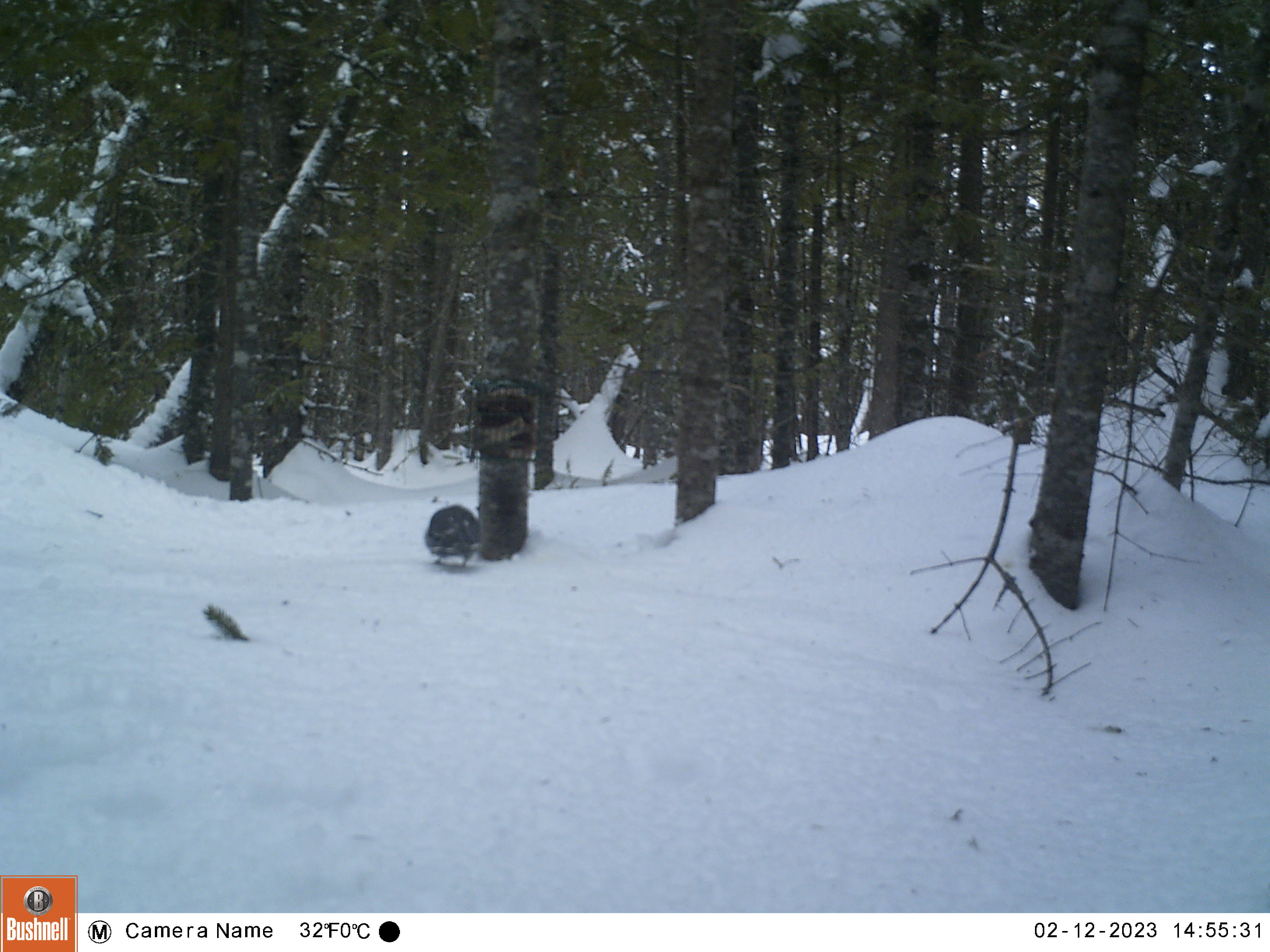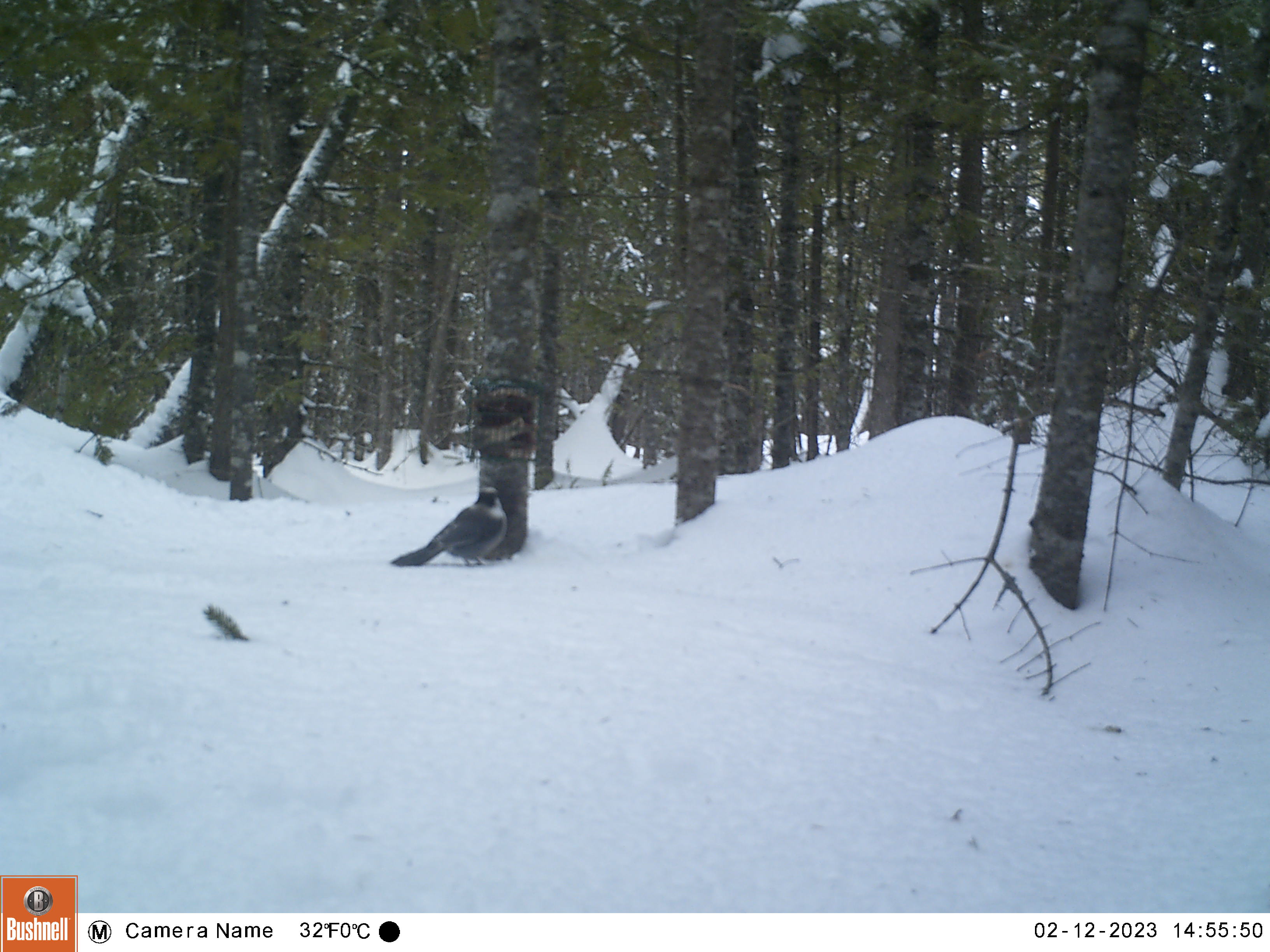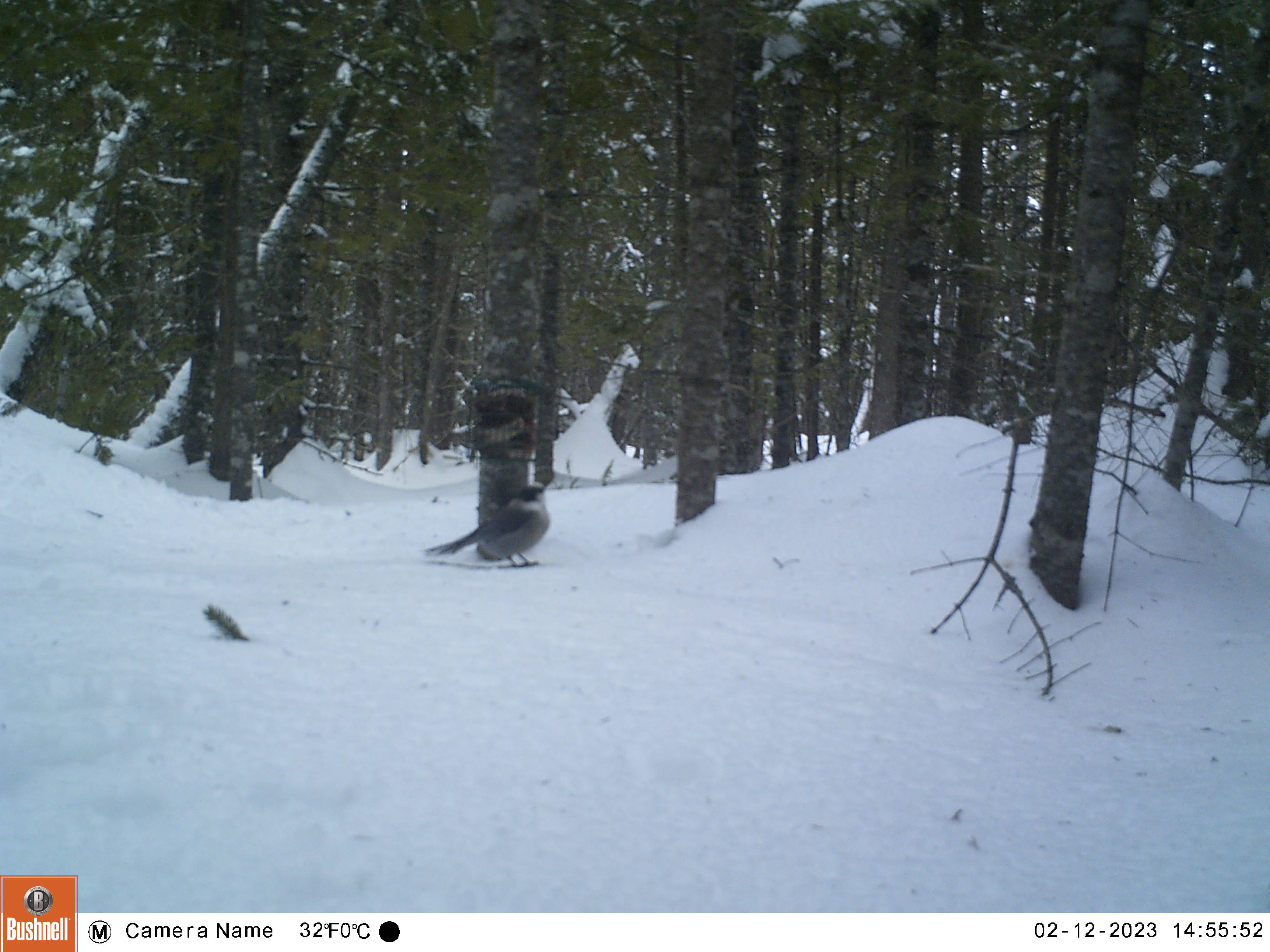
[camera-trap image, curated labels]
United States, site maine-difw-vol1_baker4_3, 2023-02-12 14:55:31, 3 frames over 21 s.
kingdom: Animalia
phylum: Chordata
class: Aves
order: Passeriformes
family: Corvidae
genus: Perisoreus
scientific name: Perisoreus canadensis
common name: canada jay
Canada jay (Perisoreus canadensis).